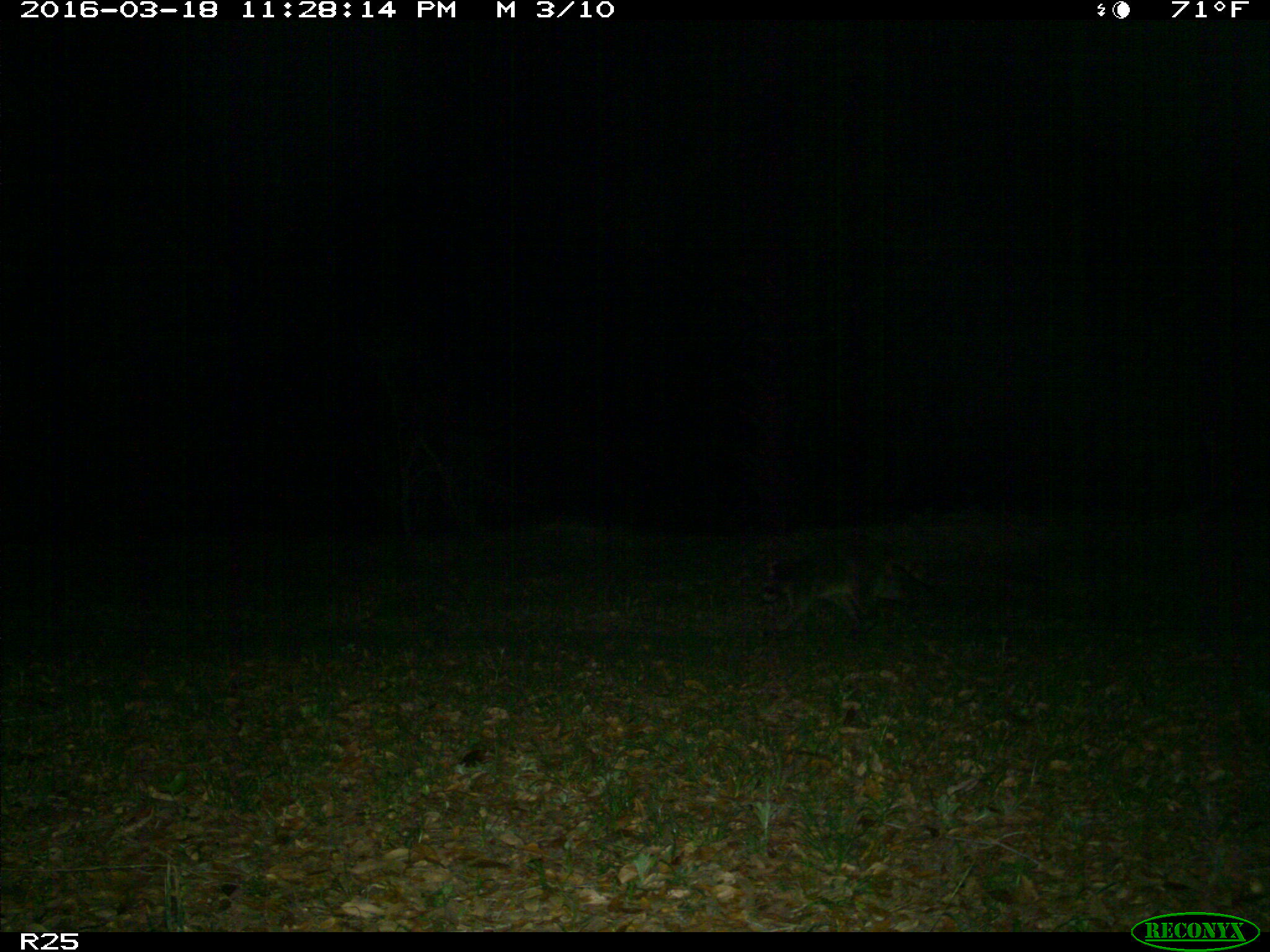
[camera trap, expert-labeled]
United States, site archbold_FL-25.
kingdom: Animalia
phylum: Chordata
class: Mammalia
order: Carnivora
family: Procyonidae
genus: Procyon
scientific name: Procyon lotor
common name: common raccoon